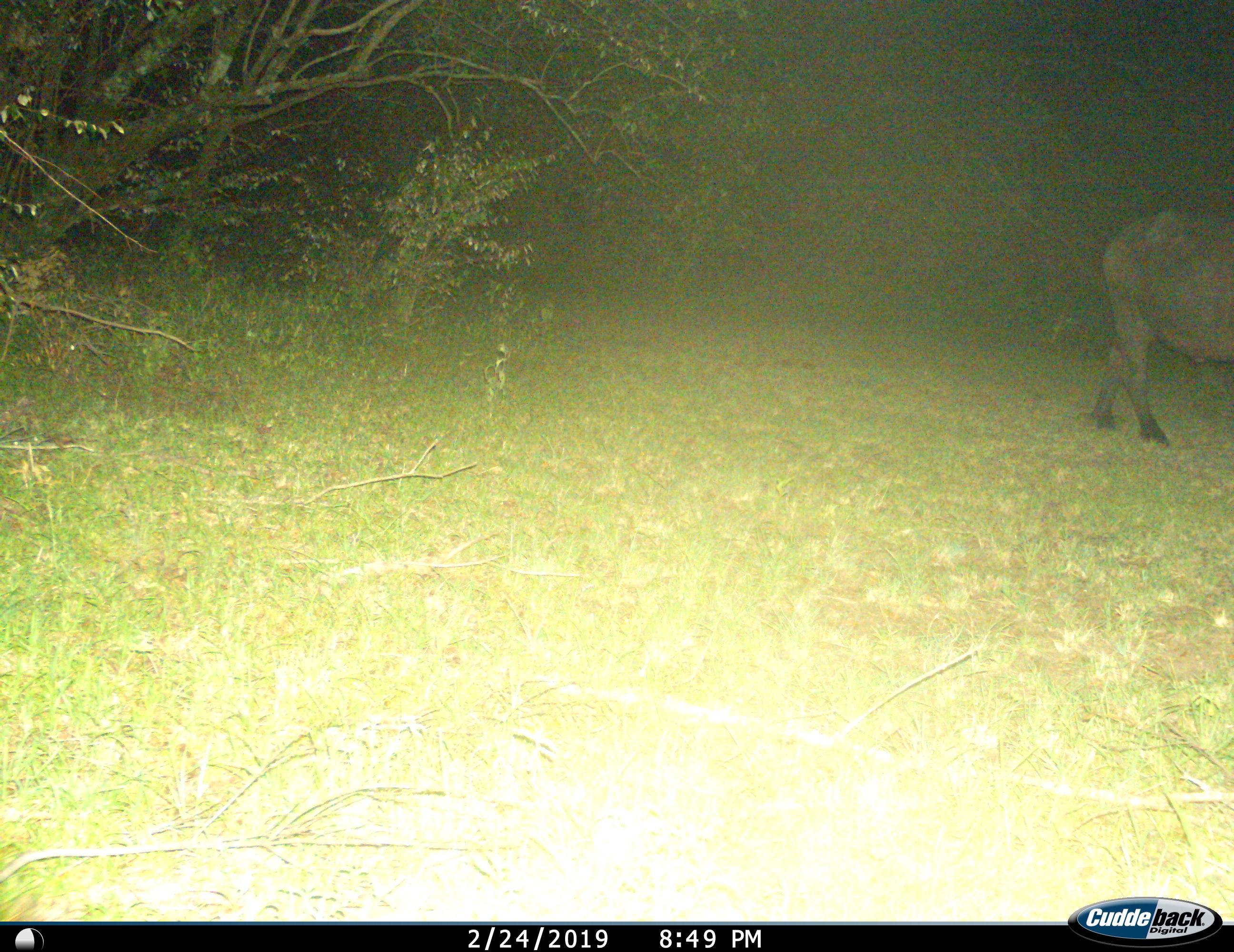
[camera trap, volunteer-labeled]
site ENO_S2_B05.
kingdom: Animalia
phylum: Chordata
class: Mammalia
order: Artiodactyla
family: Bovidae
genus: Syncerus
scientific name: Syncerus caffer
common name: african buffalo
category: buffalo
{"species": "buffalo (african buffalo) (Syncerus caffer)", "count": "1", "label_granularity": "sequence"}